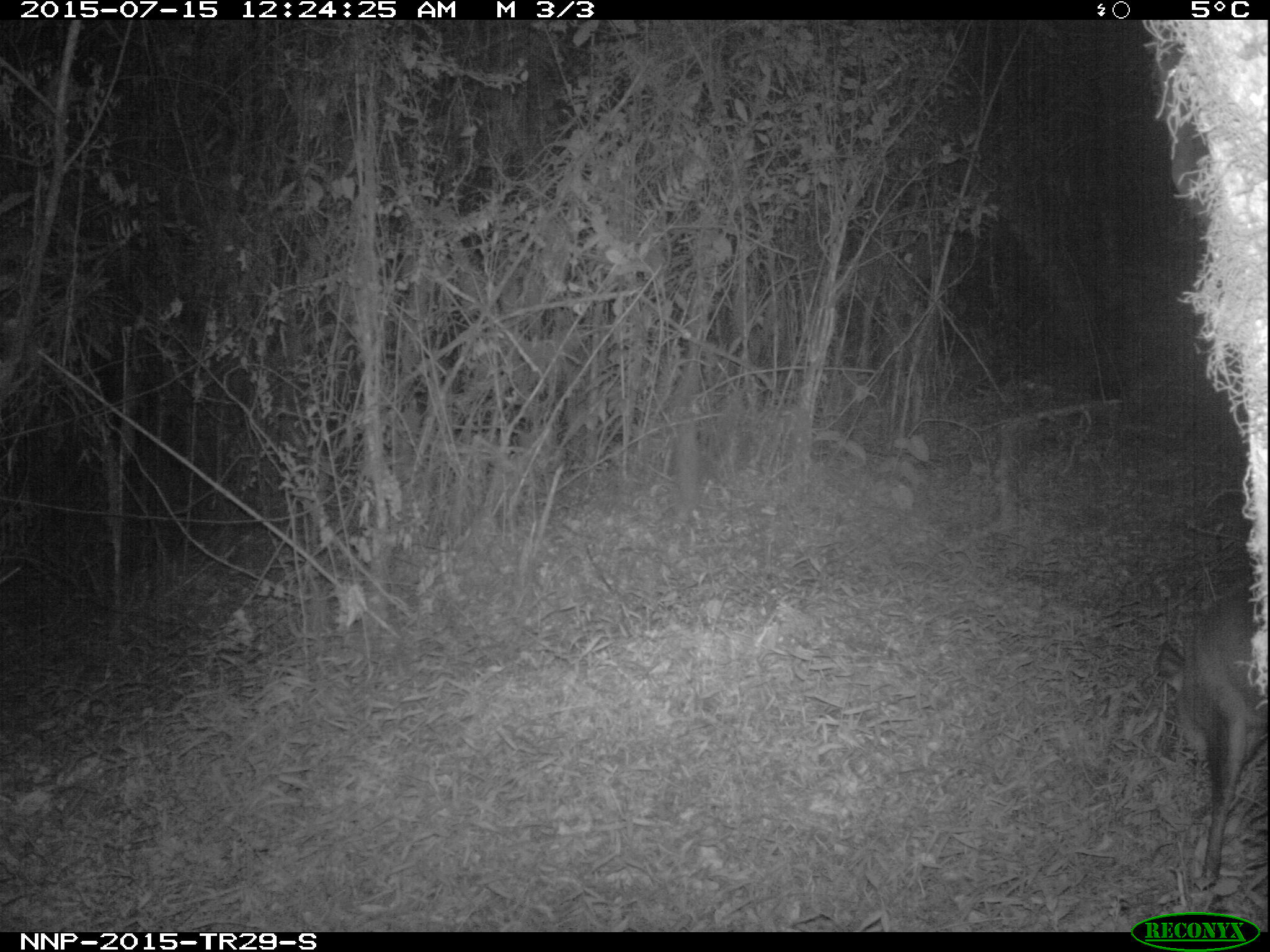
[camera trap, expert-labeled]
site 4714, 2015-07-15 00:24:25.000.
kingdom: Animalia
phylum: Chordata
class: Mammalia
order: Artiodactyla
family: Bovidae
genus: Cephalophus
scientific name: Cephalophus nigrifrons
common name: black-fronted duiker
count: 1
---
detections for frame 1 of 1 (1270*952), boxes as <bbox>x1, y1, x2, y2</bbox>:
cephalophus nigrifrons: <bbox>1154, 590, 1267, 891</bbox>